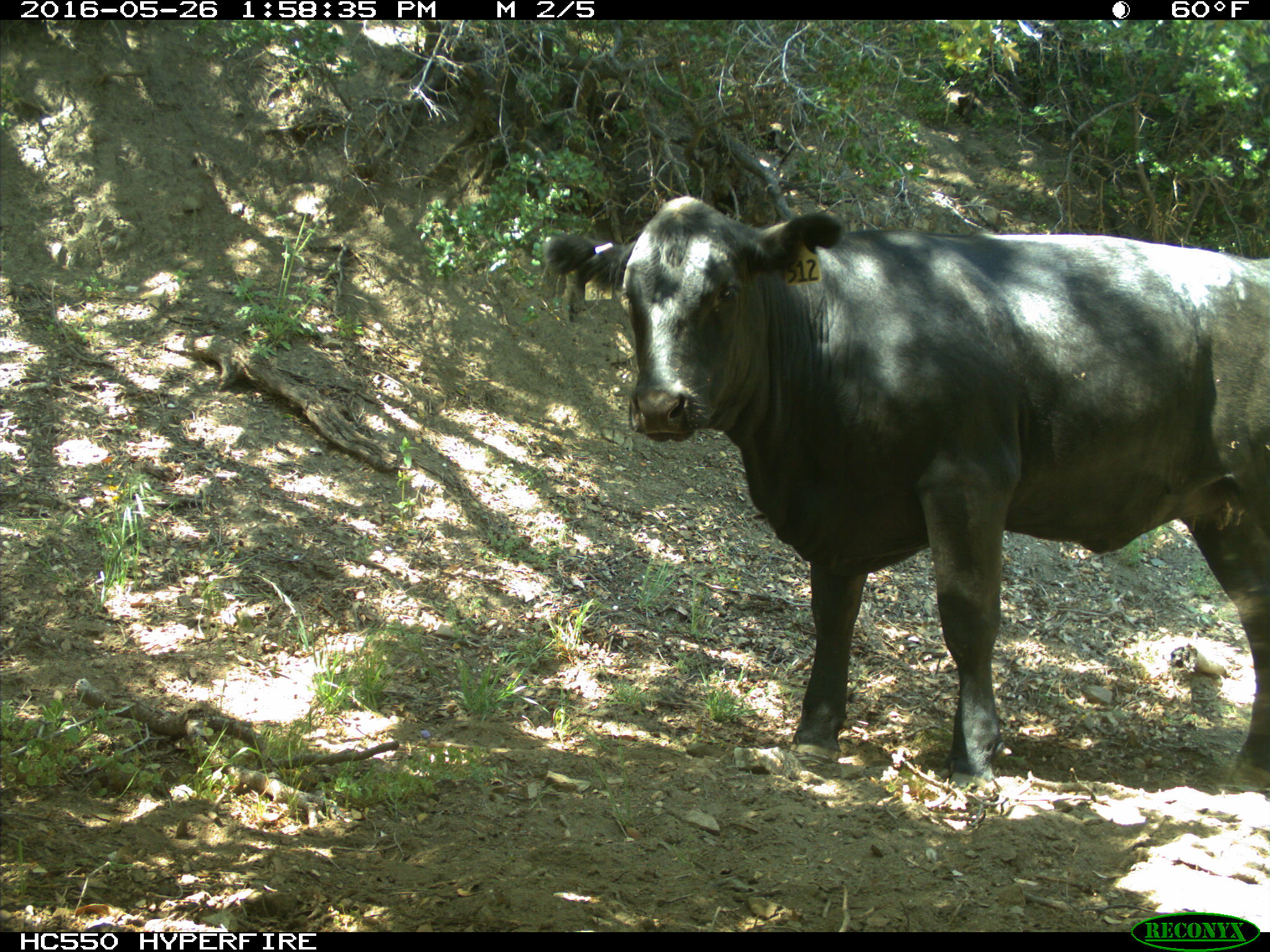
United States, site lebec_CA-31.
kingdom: Animalia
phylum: Chordata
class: Mammalia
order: Artiodactyla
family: Bovidae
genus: Bos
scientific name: Bos taurus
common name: domestic cow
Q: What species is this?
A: Bos taurus (domestic cow).